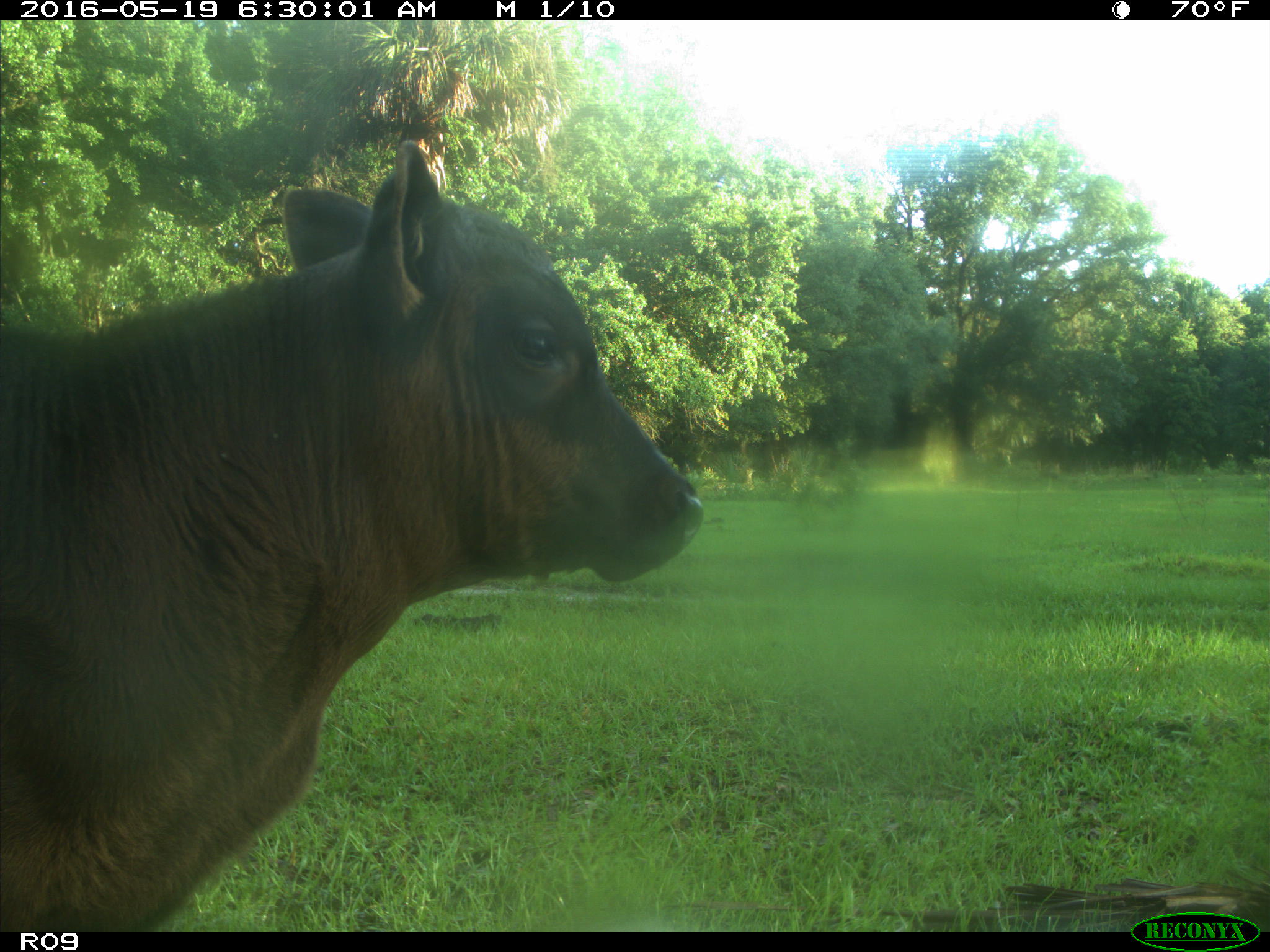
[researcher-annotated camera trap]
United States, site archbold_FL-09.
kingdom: Animalia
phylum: Chordata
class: Mammalia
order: Artiodactyla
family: Bovidae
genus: Bos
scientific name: Bos taurus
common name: domestic cow